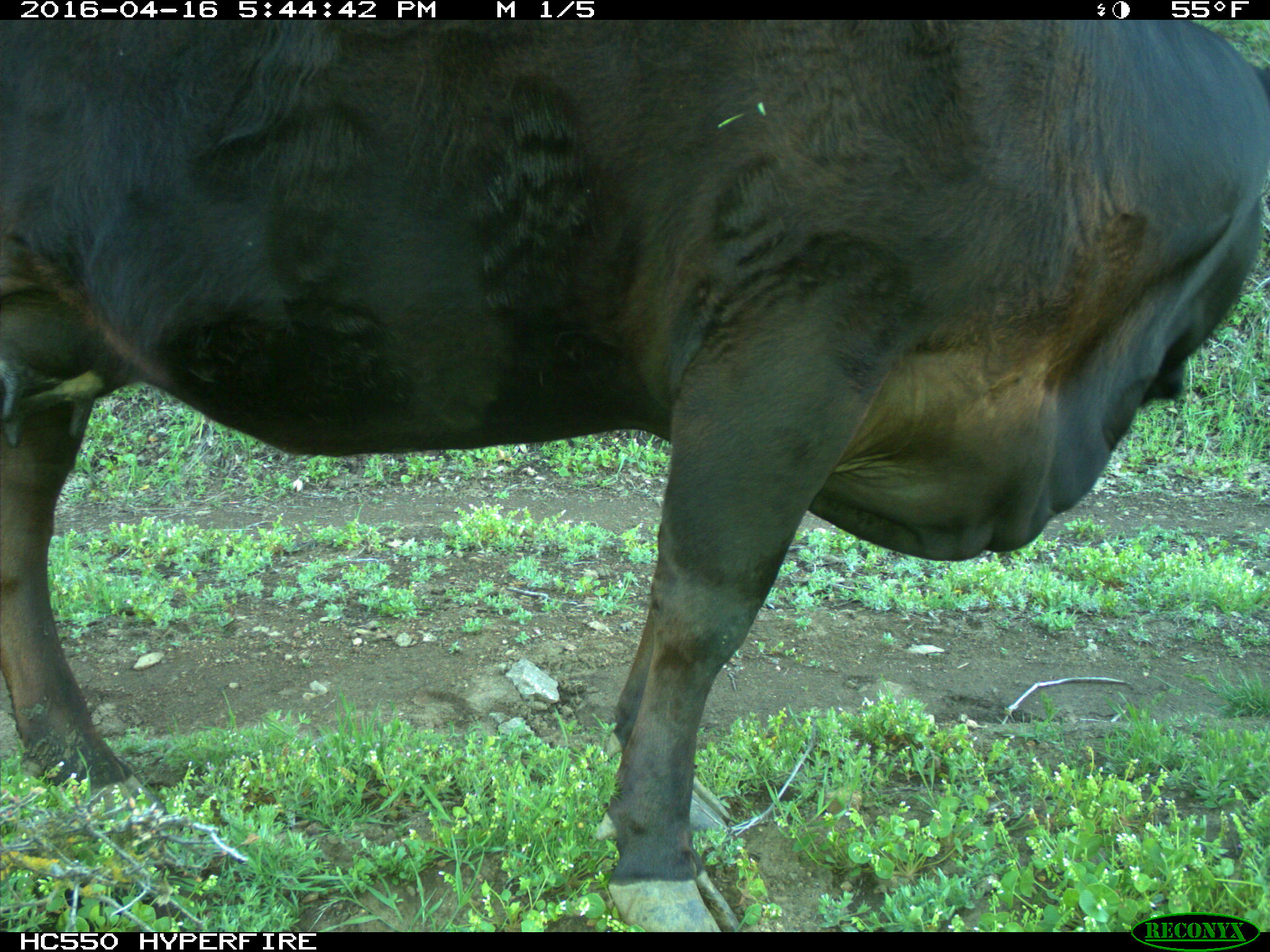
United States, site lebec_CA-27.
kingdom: Animalia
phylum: Chordata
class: Mammalia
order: Artiodactyla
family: Bovidae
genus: Bos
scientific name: Bos taurus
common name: domestic cow